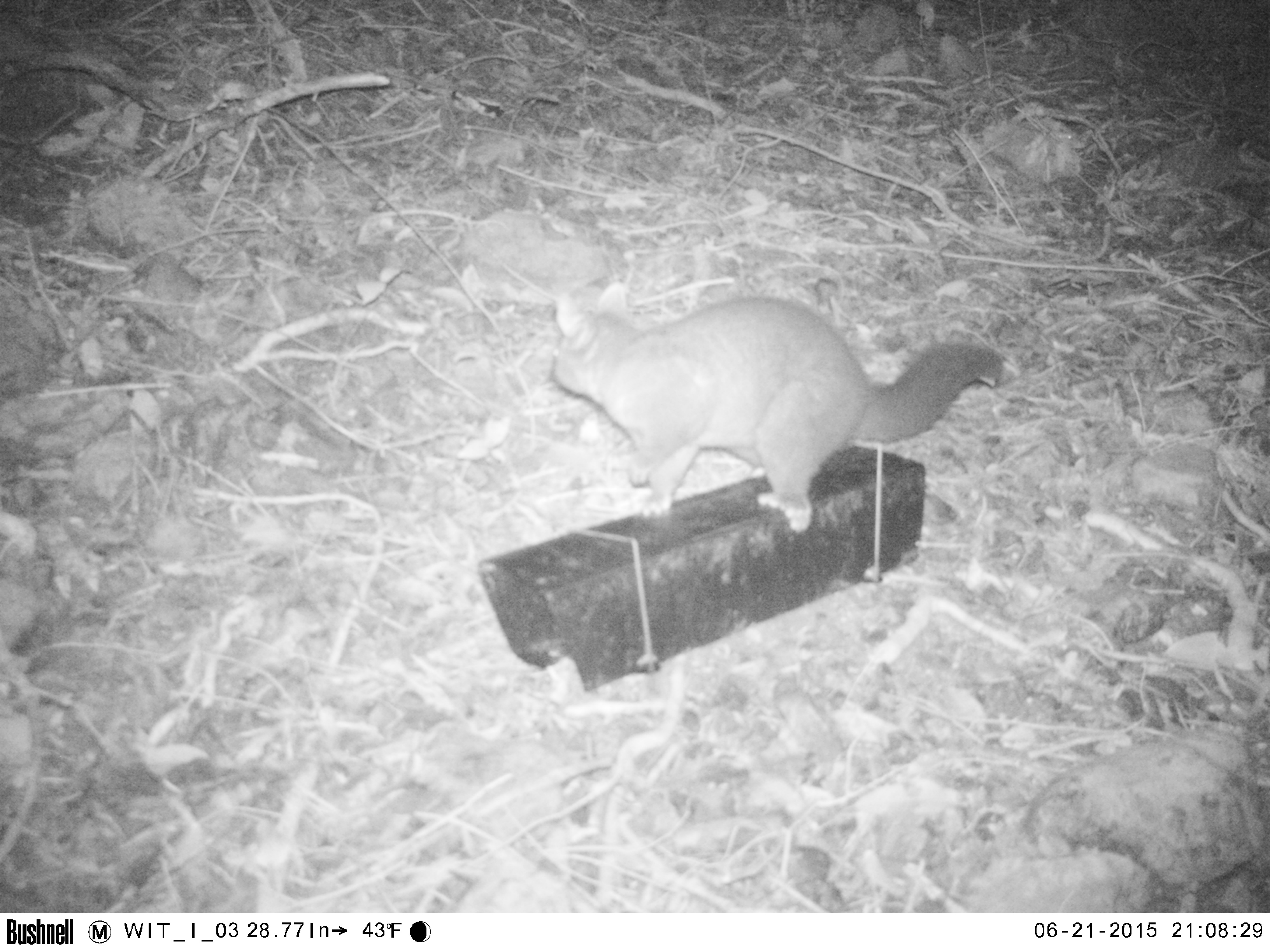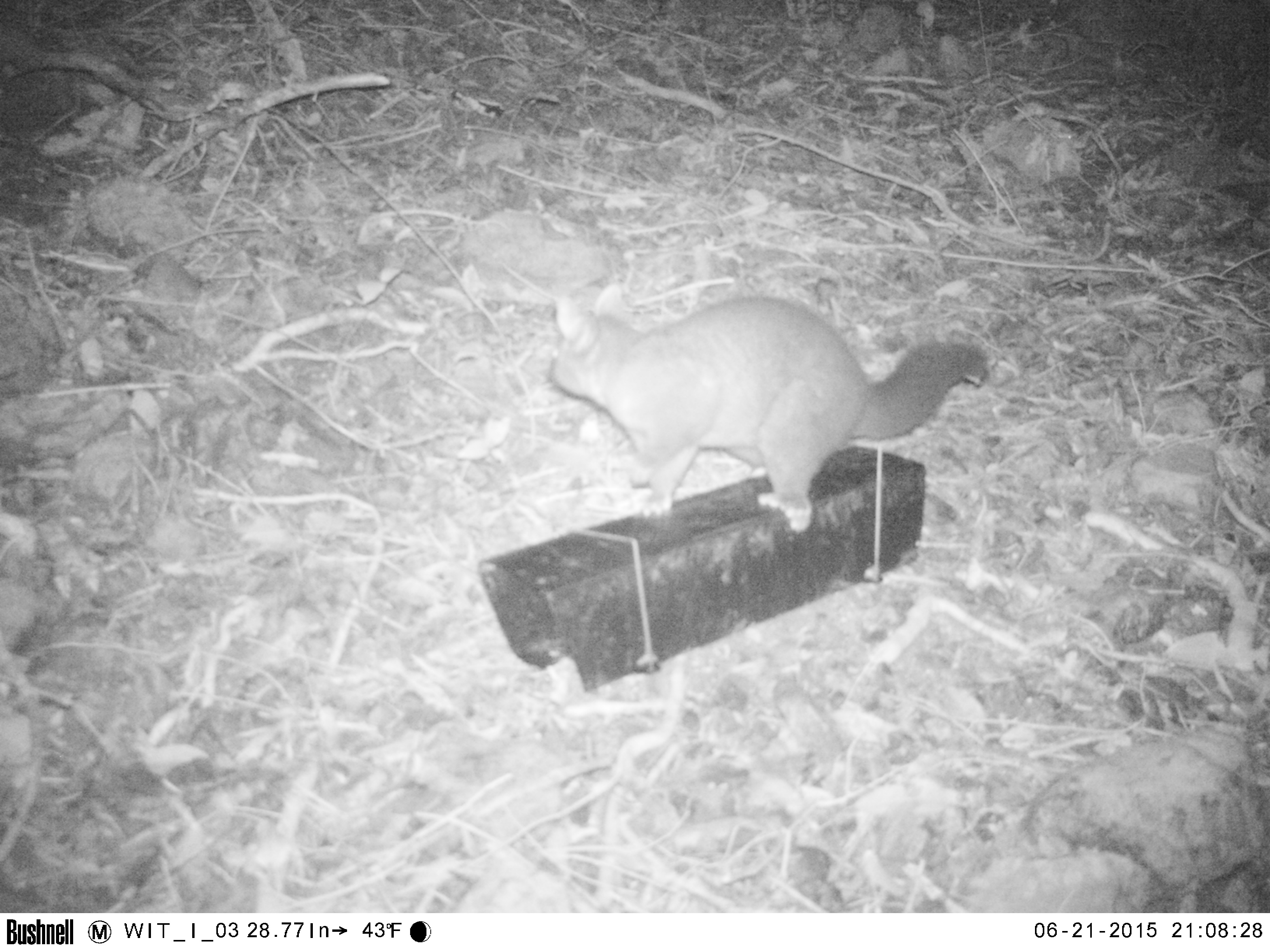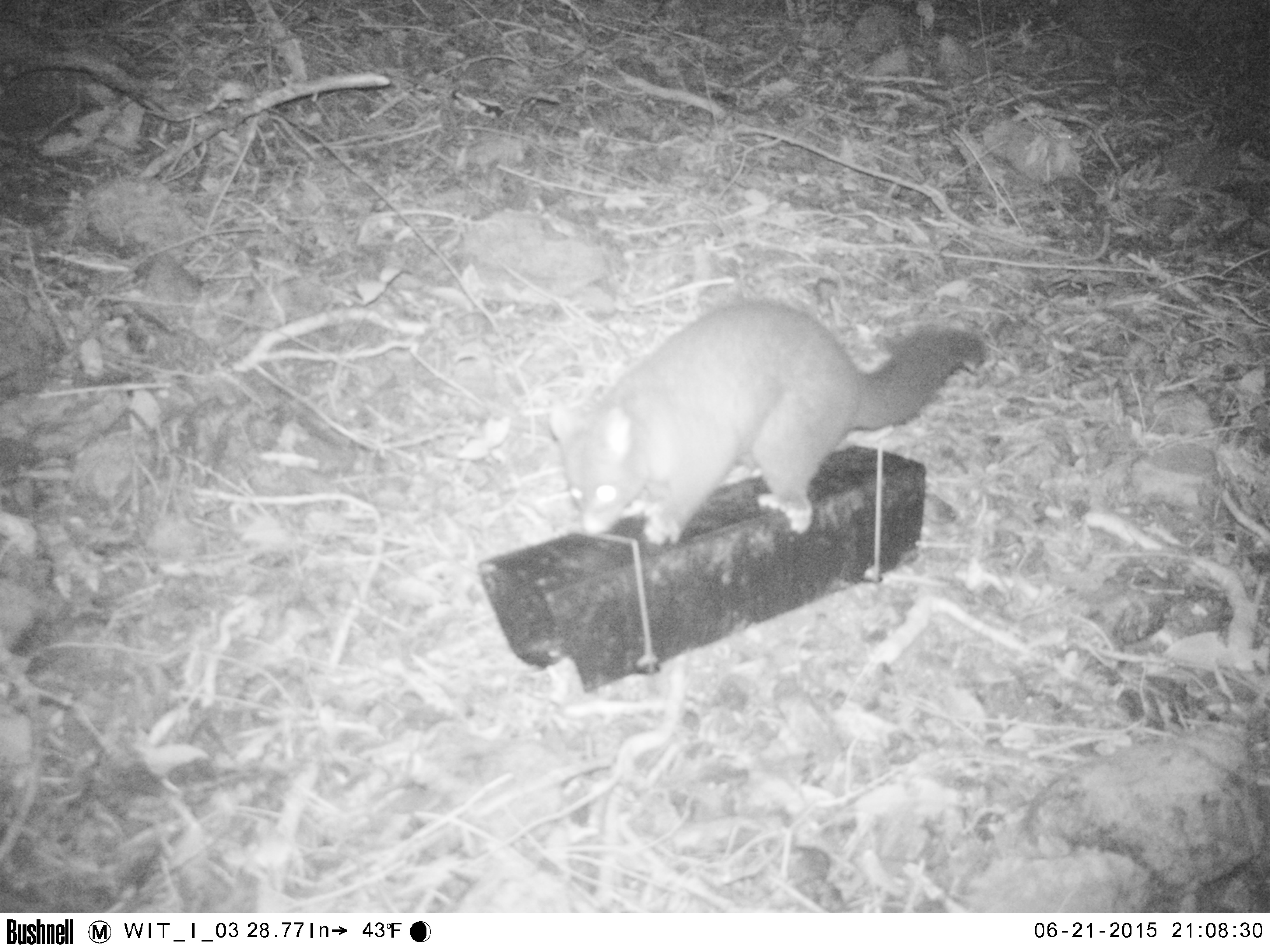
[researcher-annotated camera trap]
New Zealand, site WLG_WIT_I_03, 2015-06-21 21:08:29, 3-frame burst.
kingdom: Animalia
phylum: Chordata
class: Mammalia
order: Diprotodontia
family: Phalangeridae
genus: Trichosurus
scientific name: Trichosurus vulpecula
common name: common brushtail possum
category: possum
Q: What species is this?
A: Possum (common brushtail possum) (Trichosurus vulpecula).